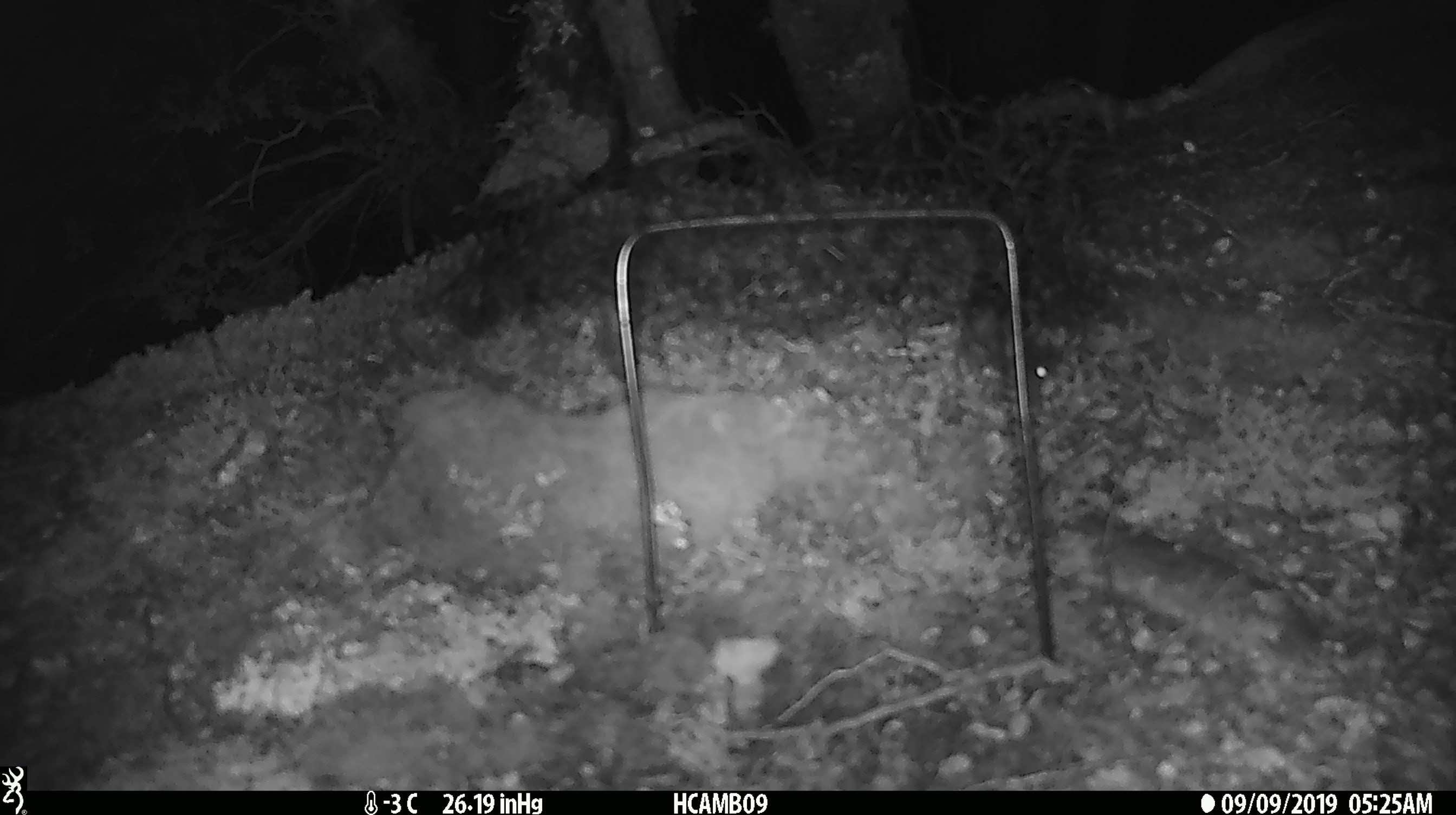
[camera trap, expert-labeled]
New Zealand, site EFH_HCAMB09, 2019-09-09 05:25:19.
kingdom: Animalia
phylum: Chordata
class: Mammalia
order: Rodentia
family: Muridae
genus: Mus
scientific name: Mus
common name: mouse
Mouse (Mus).